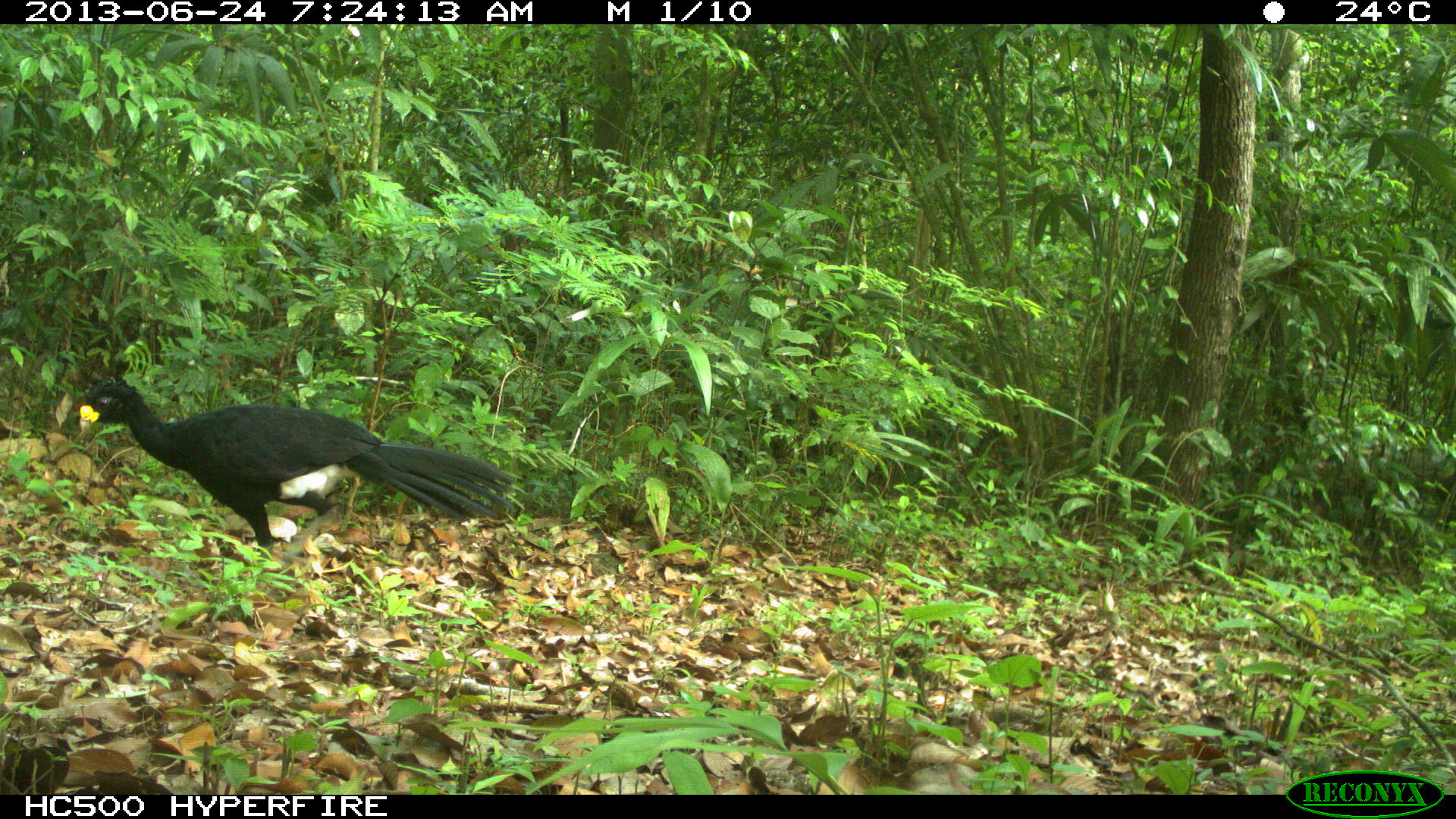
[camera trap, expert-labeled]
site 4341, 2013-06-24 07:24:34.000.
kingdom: Animalia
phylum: Chordata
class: Aves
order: Galliformes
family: Cracidae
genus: Crax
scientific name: Crax rubra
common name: great curassow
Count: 1.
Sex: male.